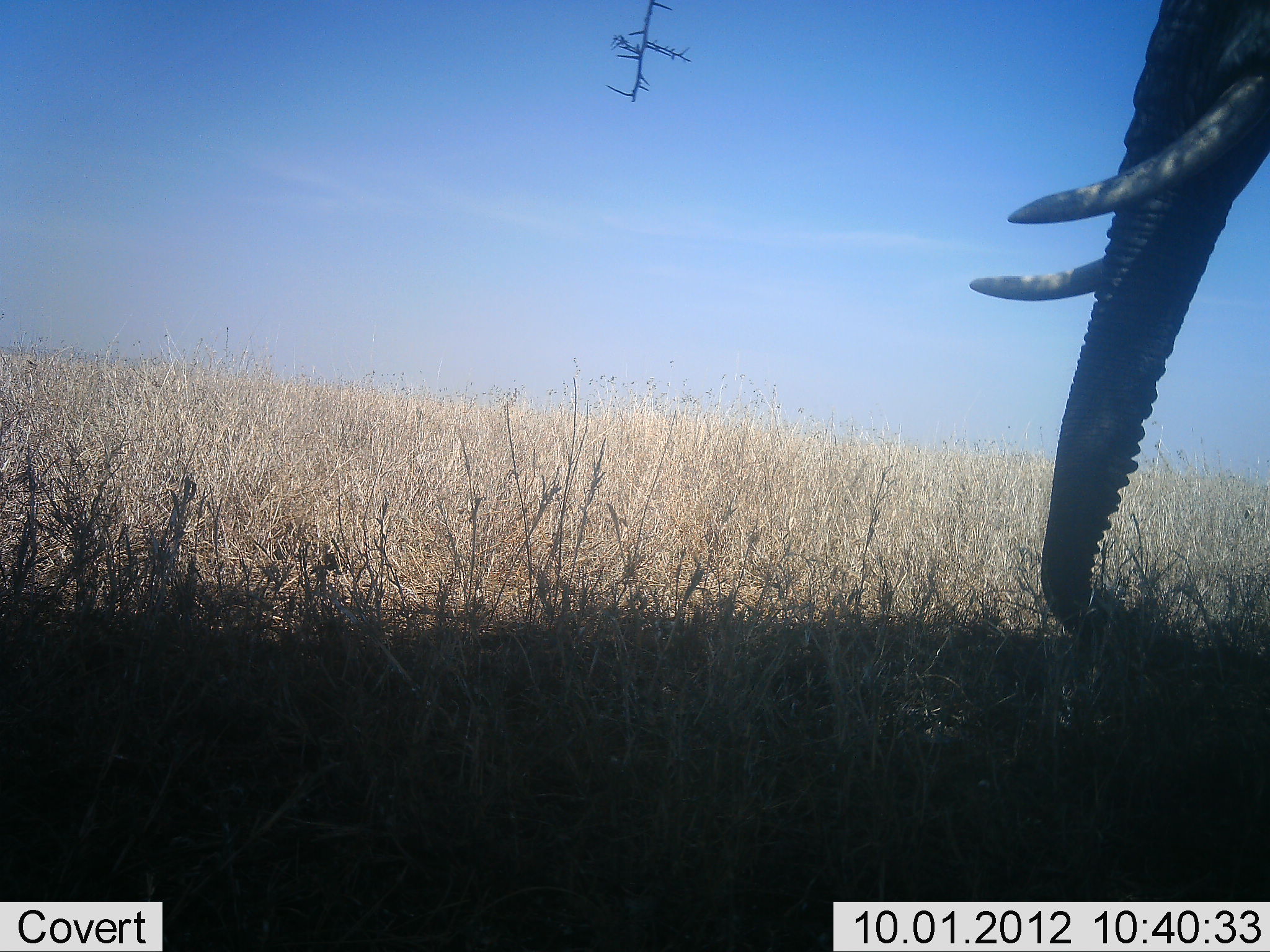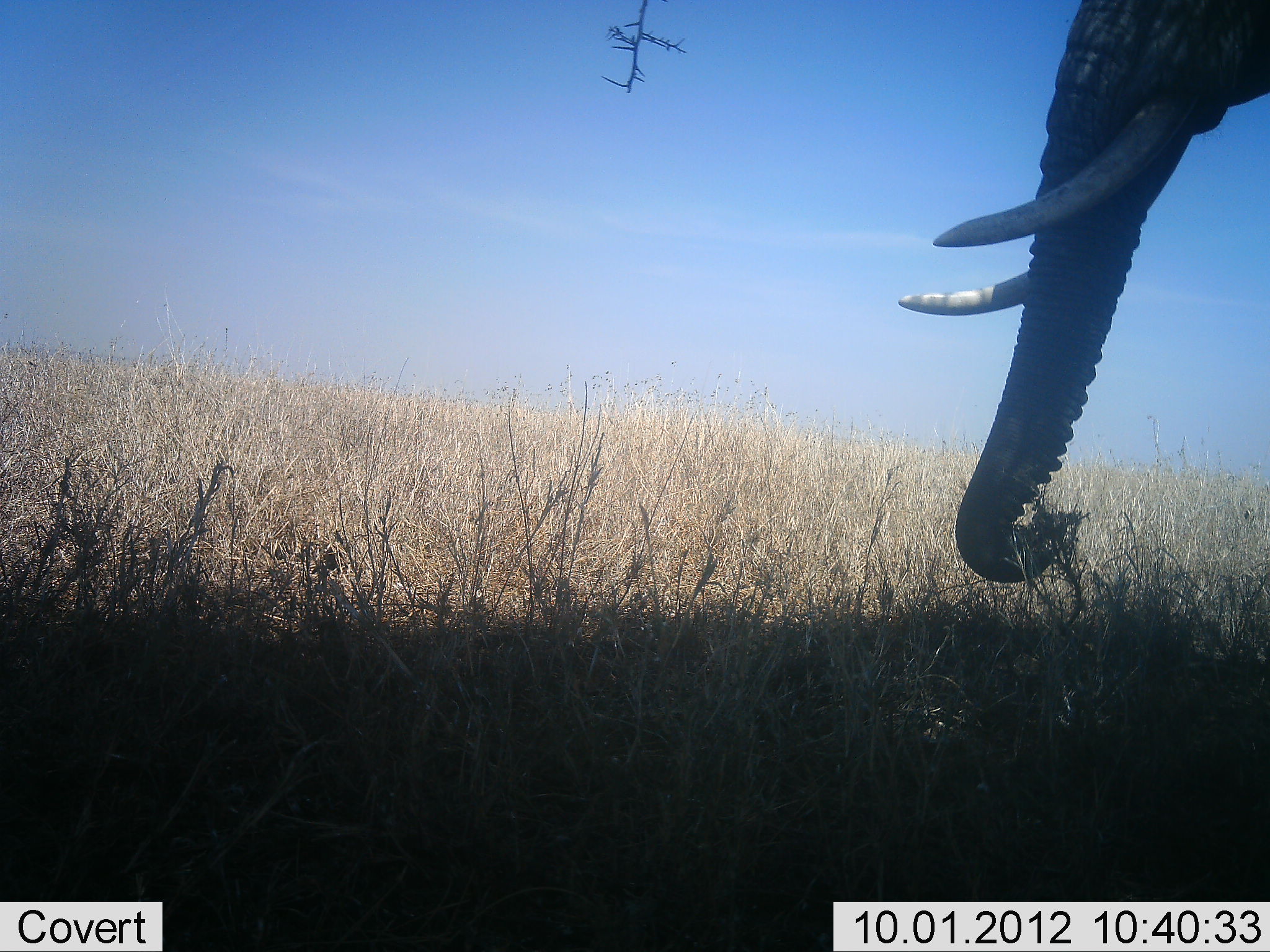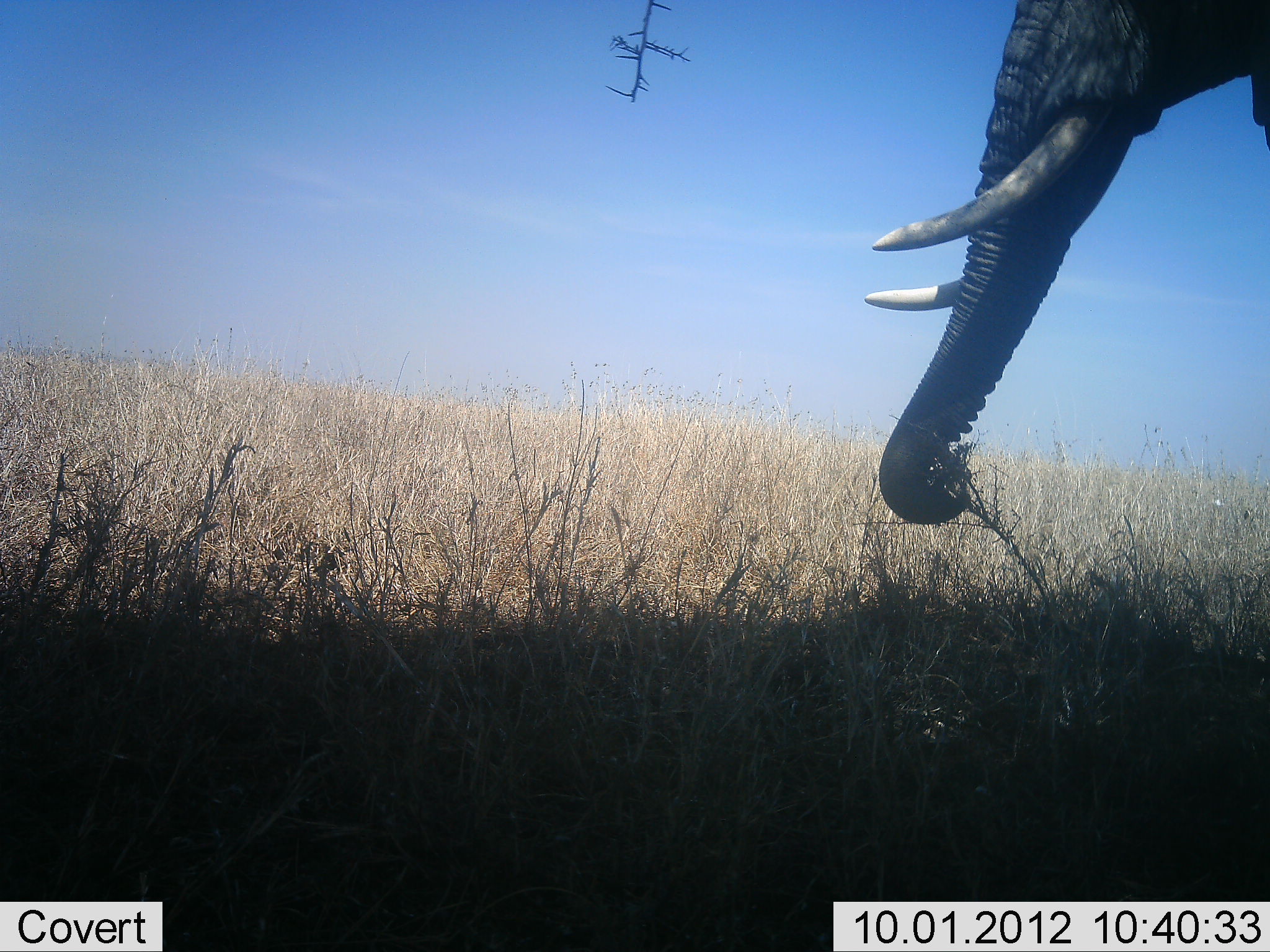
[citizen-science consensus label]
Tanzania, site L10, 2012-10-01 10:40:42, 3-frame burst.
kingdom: Animalia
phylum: Chordata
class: Mammalia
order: Proboscidea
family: Elephantidae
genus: Loxodonta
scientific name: Loxodonta africana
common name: african bush elephant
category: elephant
Elephant (african bush elephant) (Loxodonta africana), count 1. Behavior (volunteer vote fractions): standing 20%, resting 0%, moving 0%, interacting 0%. Young present (vote fraction): 0%. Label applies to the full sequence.